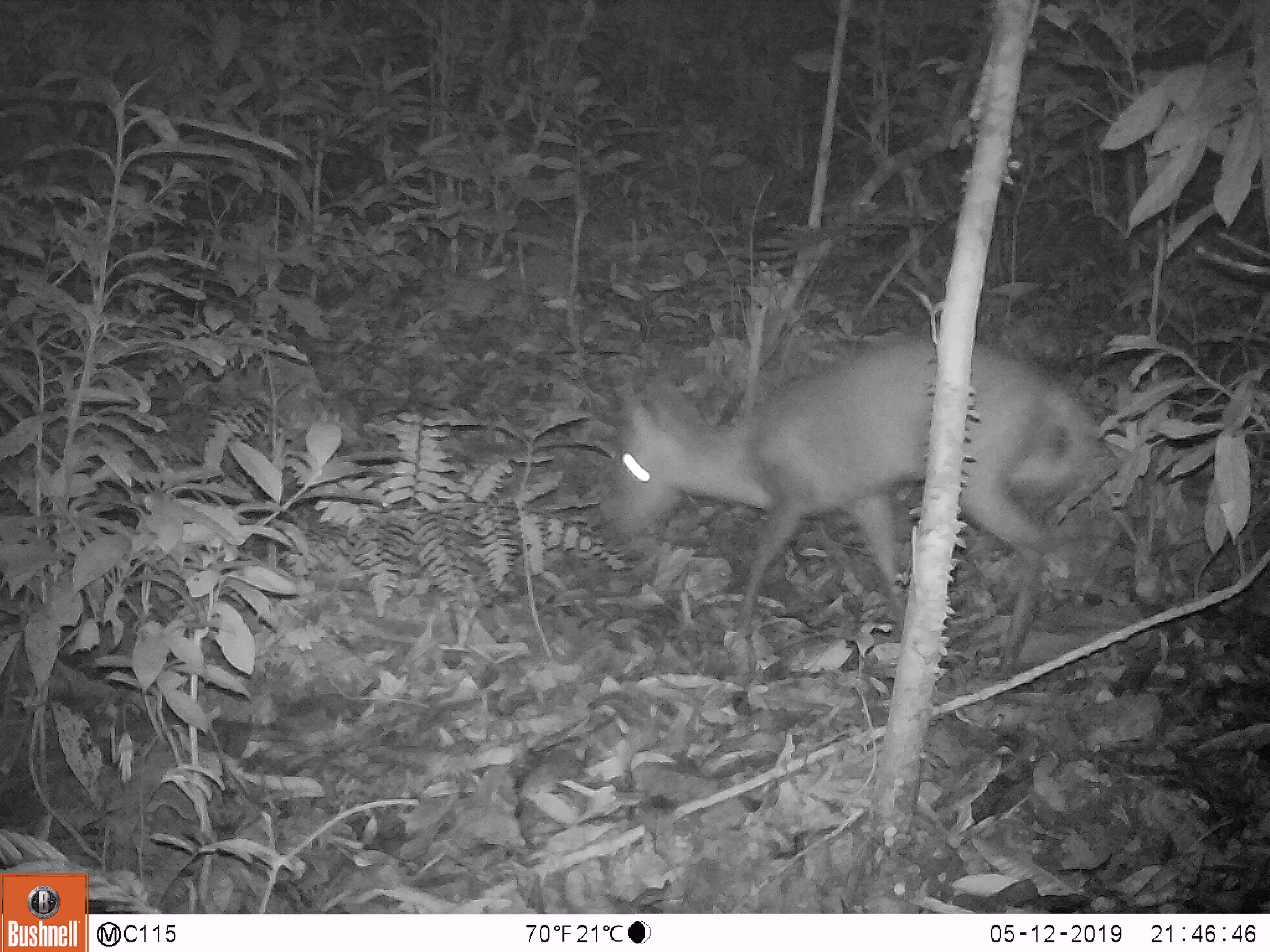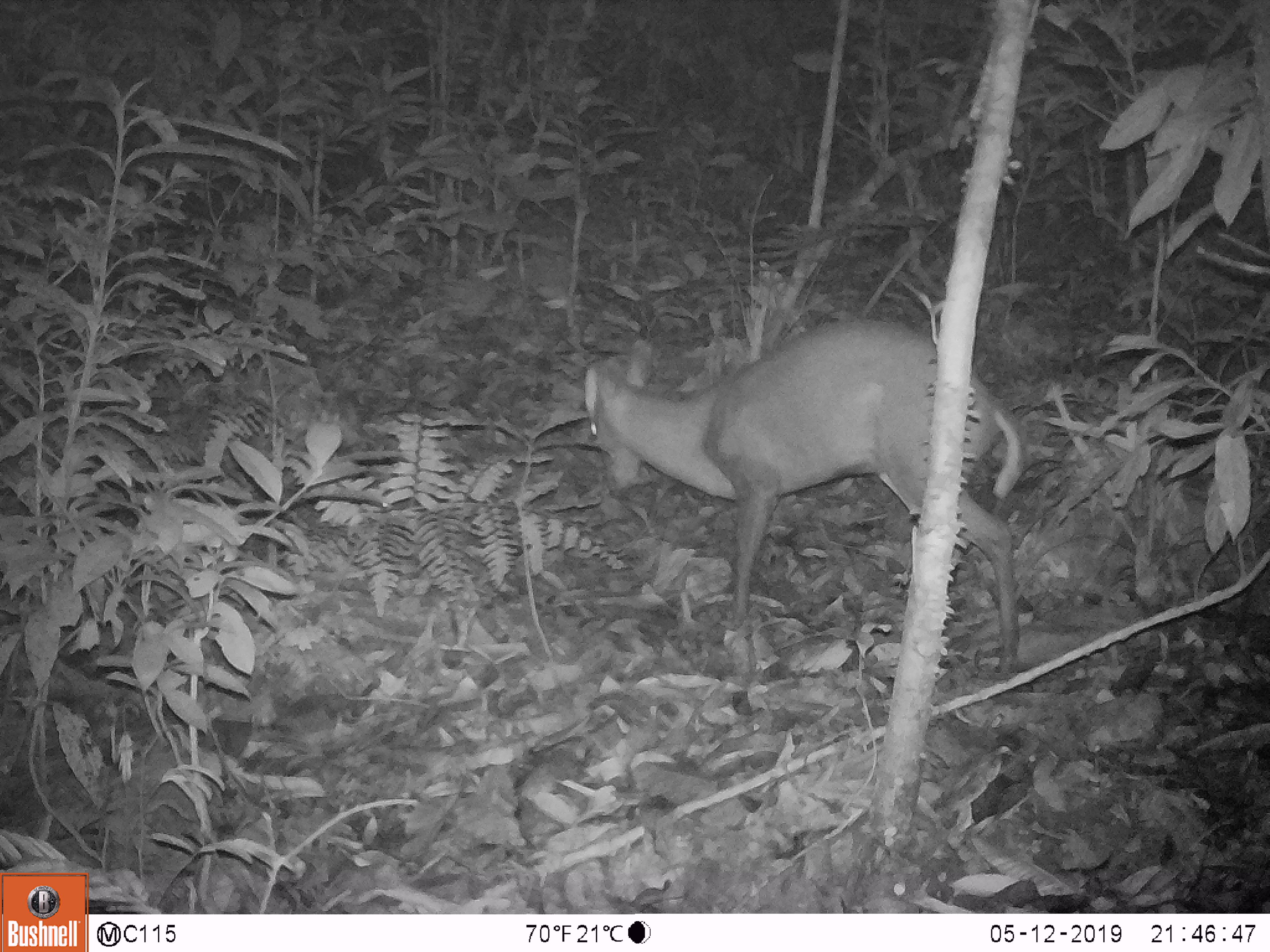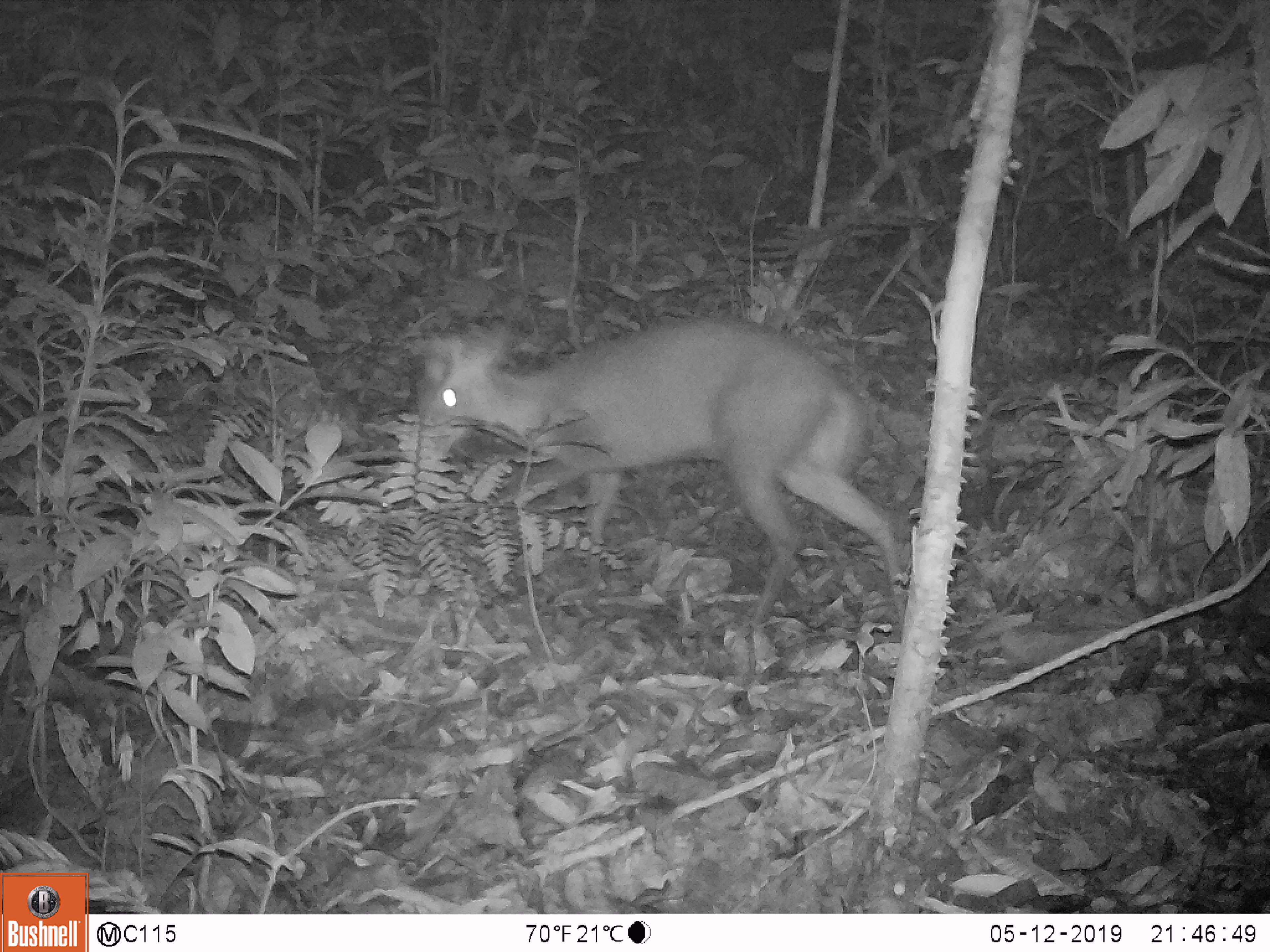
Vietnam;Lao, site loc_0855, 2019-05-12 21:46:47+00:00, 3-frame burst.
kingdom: Animalia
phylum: Chordata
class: Mammalia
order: Artiodactyla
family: Cervidae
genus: Muntiacus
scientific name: Muntiacus rooseveltorum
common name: roosevelt's muntjac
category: roosevelts muntjac group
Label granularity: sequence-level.